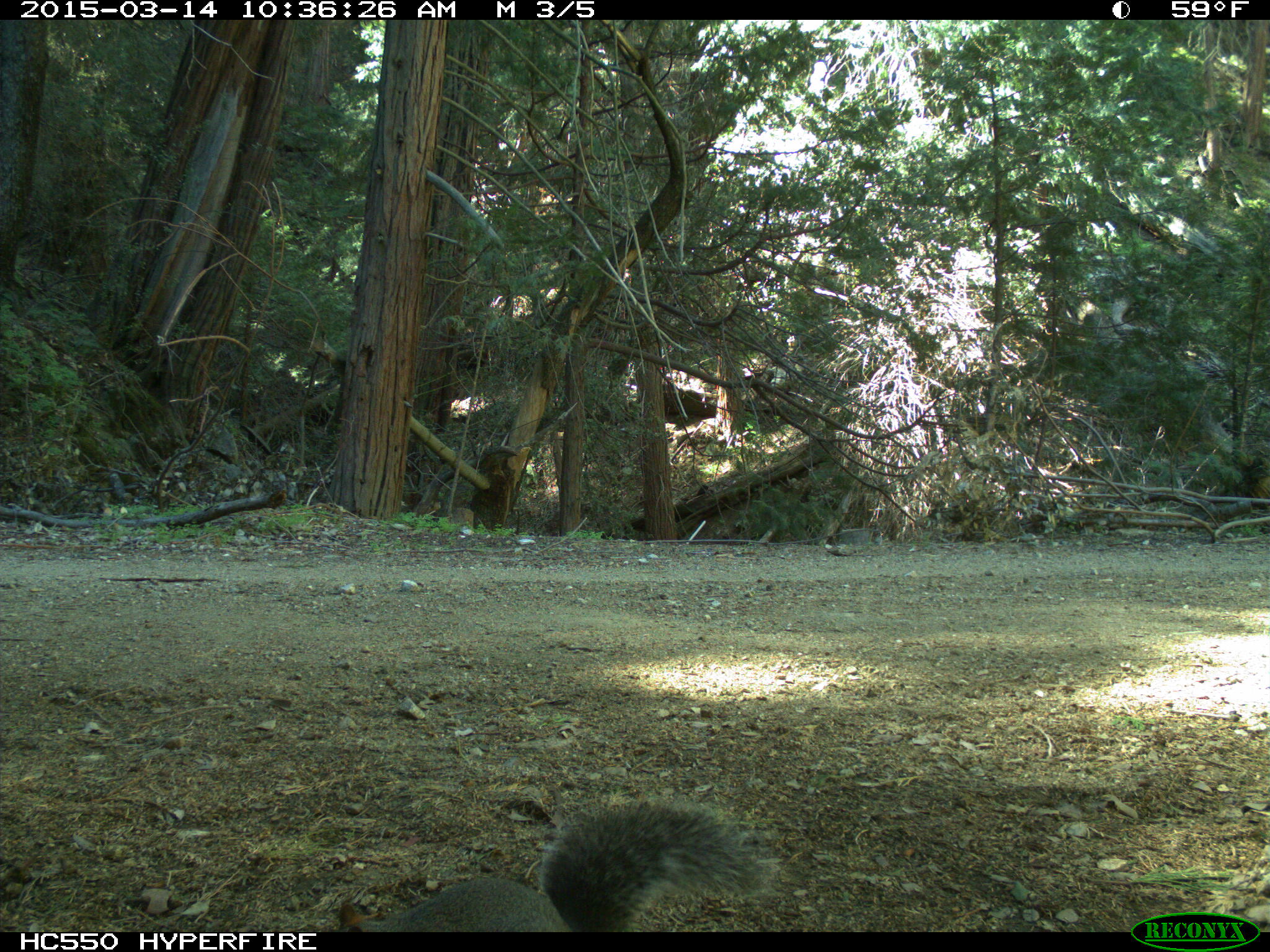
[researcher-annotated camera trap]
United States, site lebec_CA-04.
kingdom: Animalia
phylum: Chordata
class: Mammalia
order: Rodentia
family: Sciuridae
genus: Sciurus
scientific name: Sciurus carolinensis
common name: eastern gray squirrel